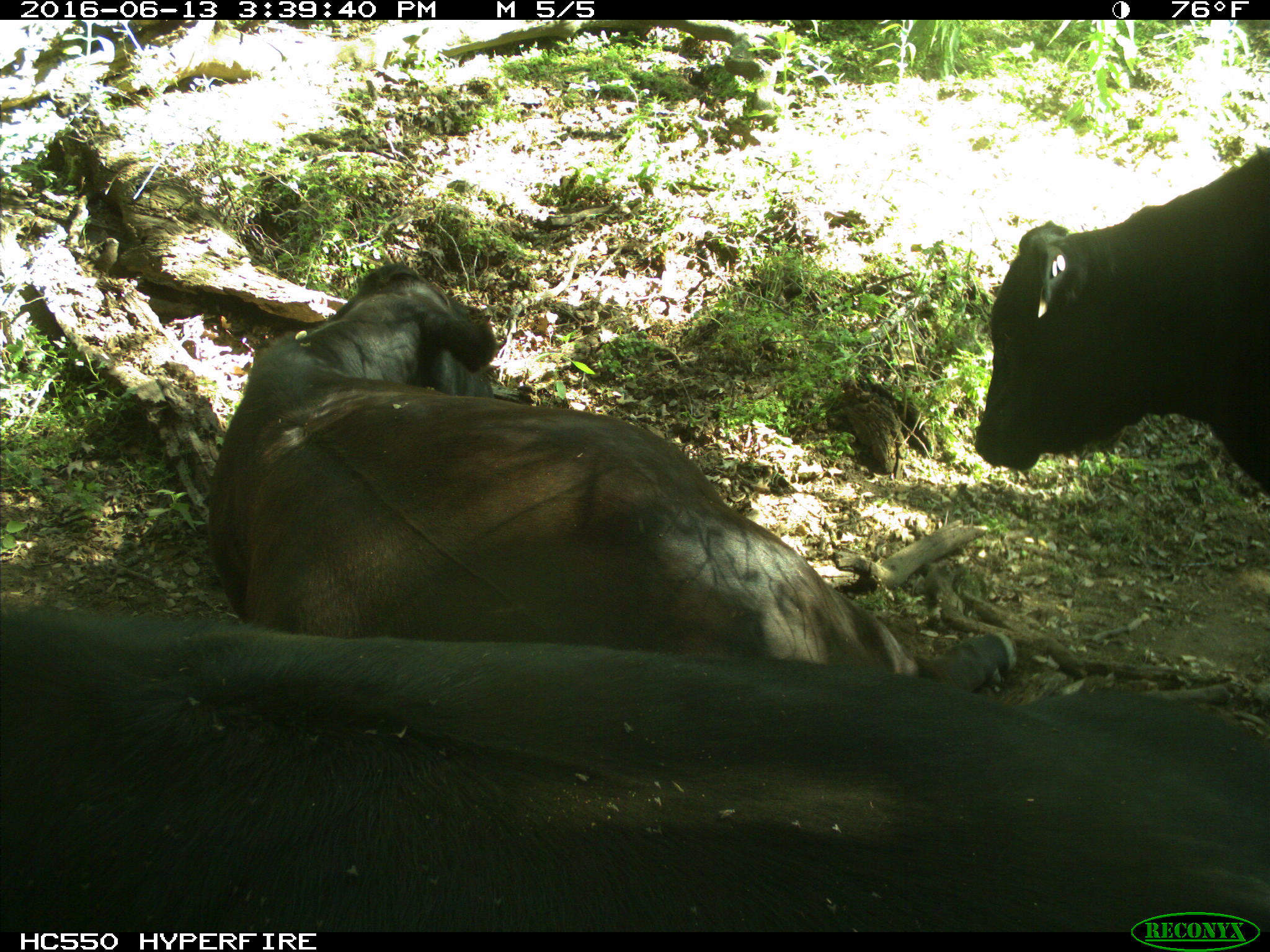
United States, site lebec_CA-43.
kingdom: Animalia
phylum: Chordata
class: Mammalia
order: Artiodactyla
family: Bovidae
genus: Bos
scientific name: Bos taurus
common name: domestic cow